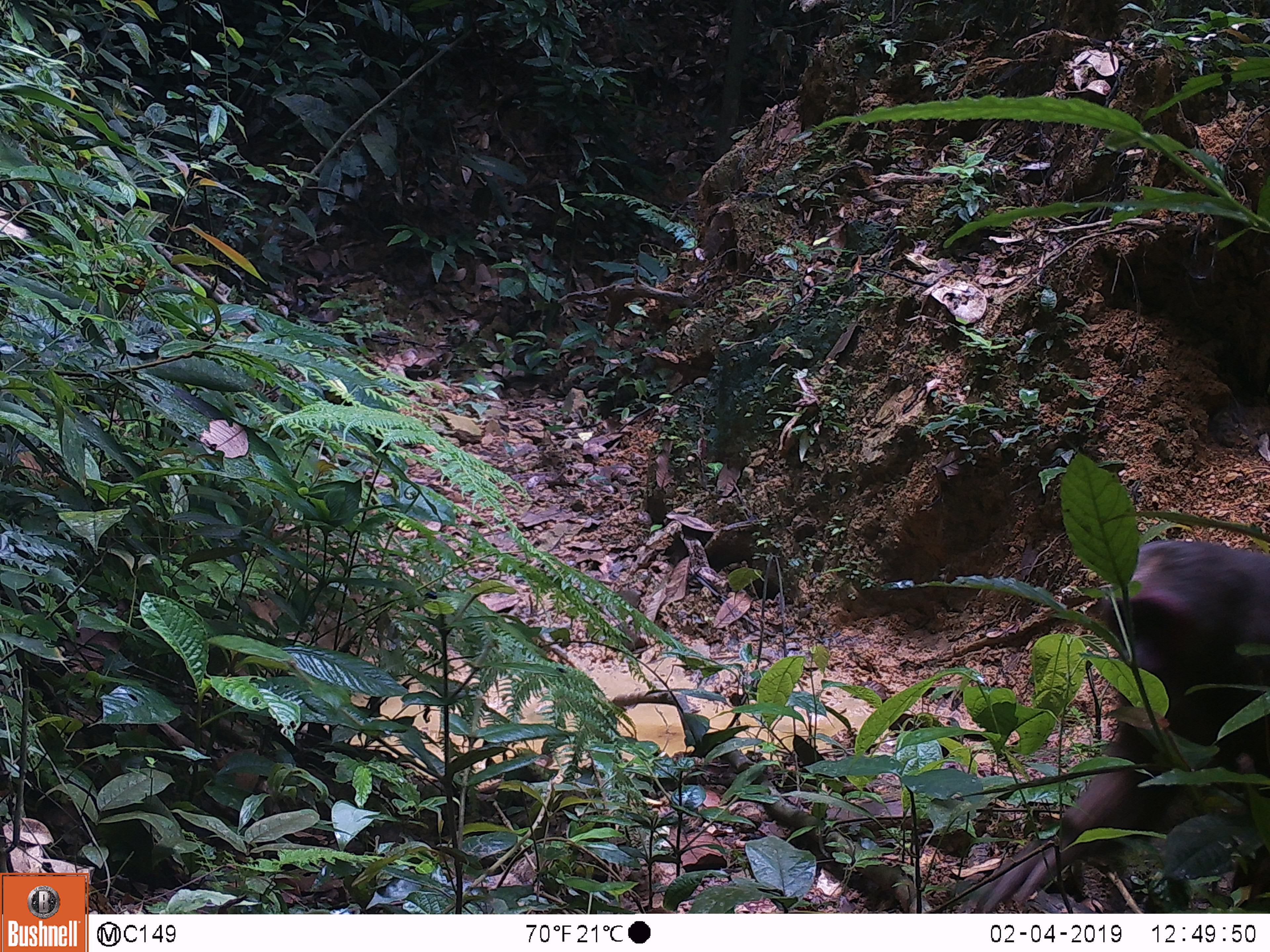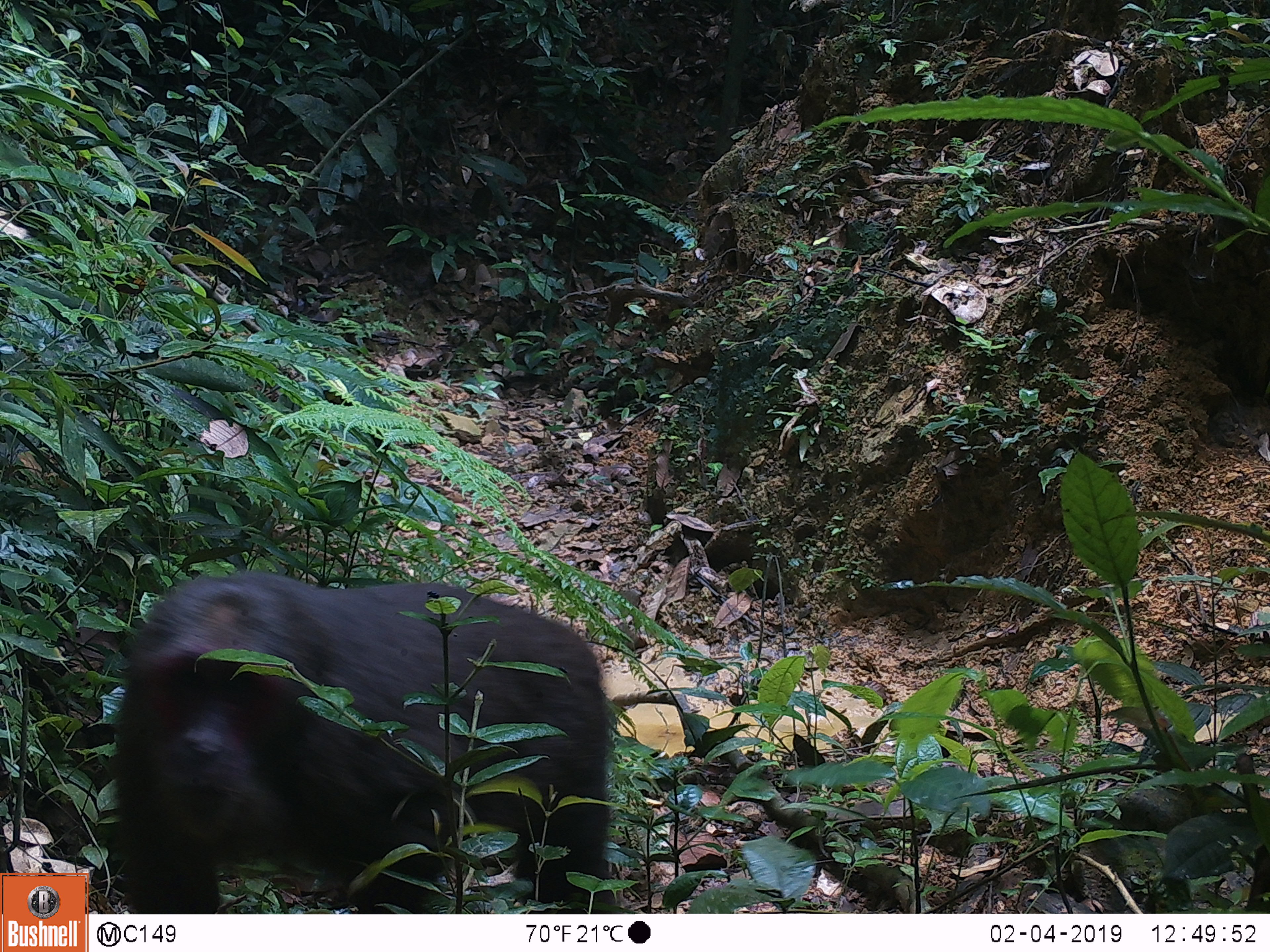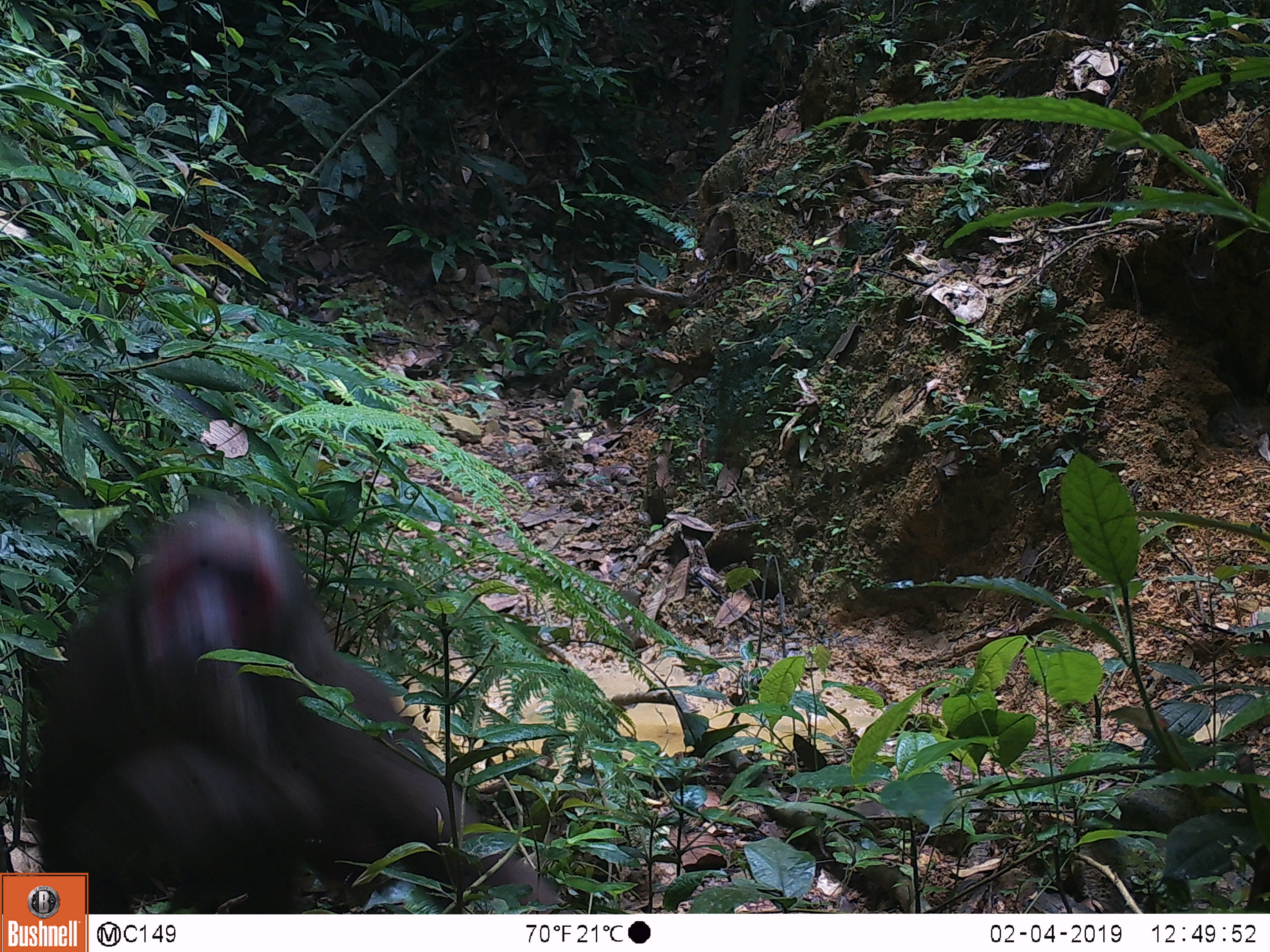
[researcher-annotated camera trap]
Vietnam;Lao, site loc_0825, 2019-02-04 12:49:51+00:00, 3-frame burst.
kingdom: Animalia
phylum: Chordata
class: Mammalia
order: Primates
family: Cercopithecidae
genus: Macaca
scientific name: Macaca arctoides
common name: stump-tailed macaque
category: stump tailed macaque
Stump tailed macaque (stump-tailed macaque) (Macaca arctoides). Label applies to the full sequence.